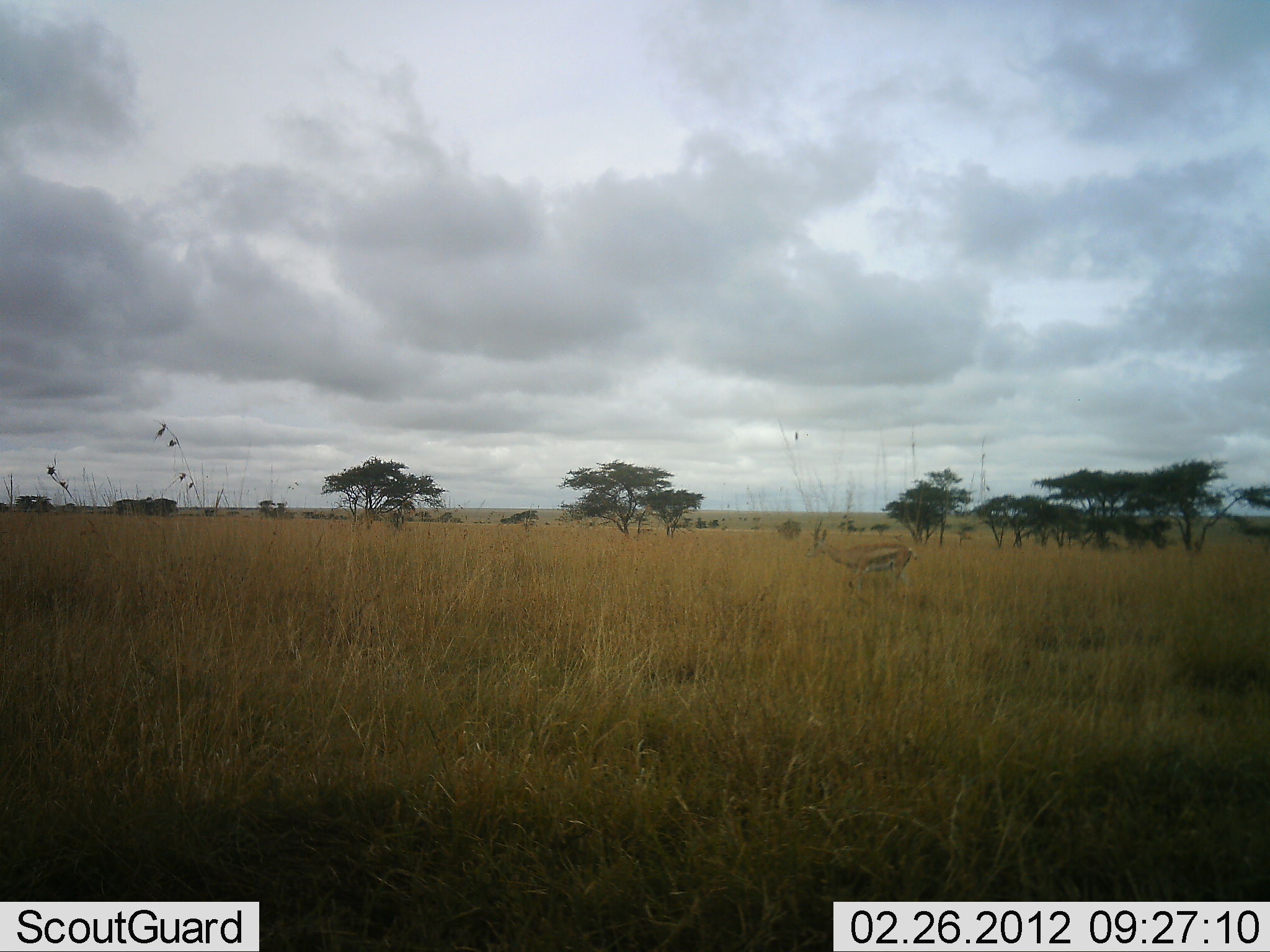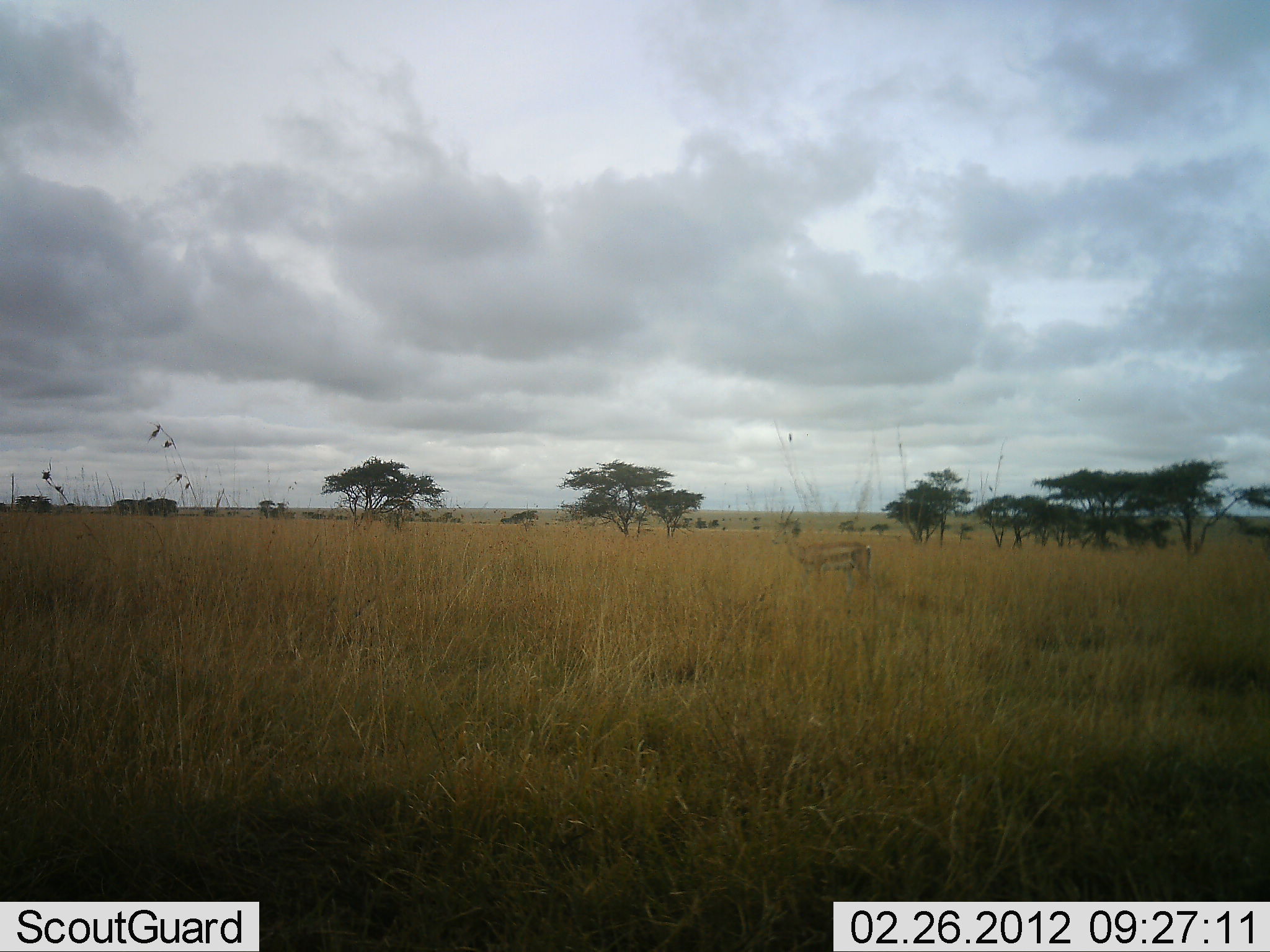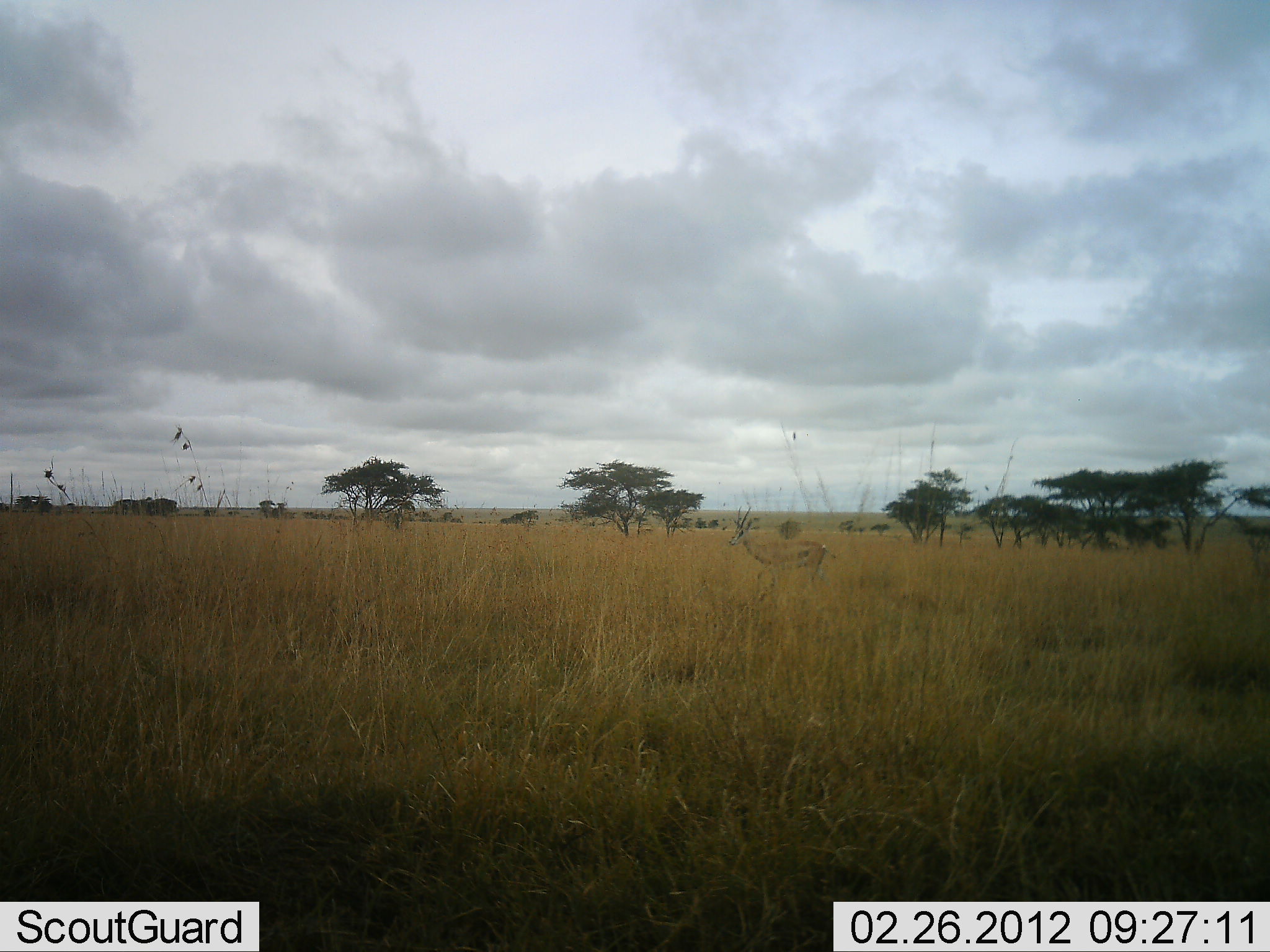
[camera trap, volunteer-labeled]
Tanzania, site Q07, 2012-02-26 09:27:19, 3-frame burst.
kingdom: Animalia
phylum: Chordata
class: Mammalia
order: Artiodactyla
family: Bovidae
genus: Eudorcas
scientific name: Eudorcas thomsonii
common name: thomson's gazelle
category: gazellethomsons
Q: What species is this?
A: Gazellethomsons (thomson's gazelle) (Eudorcas thomsonii).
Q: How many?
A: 1.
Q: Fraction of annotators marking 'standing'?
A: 20%.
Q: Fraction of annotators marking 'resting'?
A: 0%.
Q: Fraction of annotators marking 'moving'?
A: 80%.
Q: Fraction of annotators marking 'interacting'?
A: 0%.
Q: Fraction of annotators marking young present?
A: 0%.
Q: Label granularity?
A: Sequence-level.